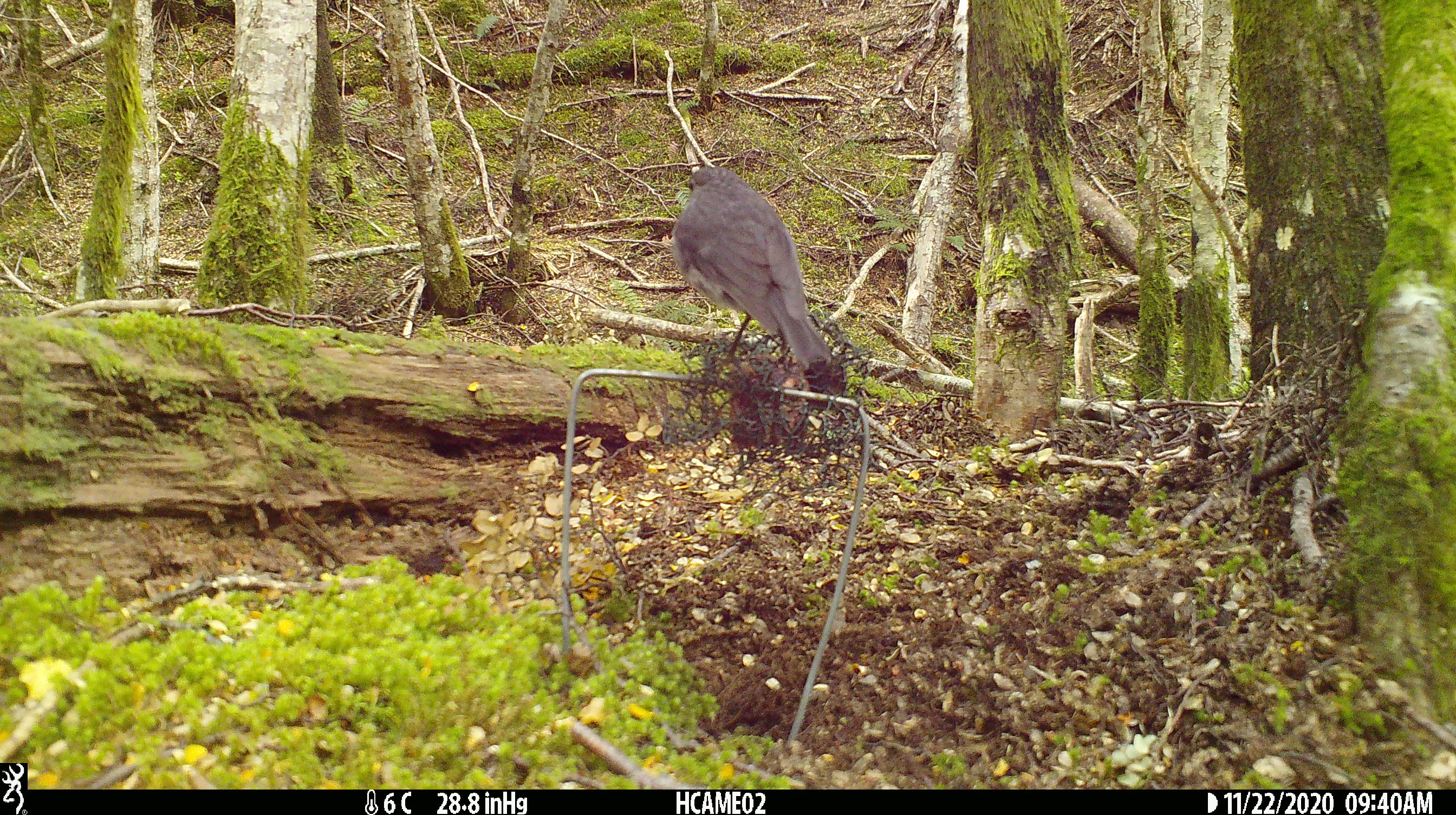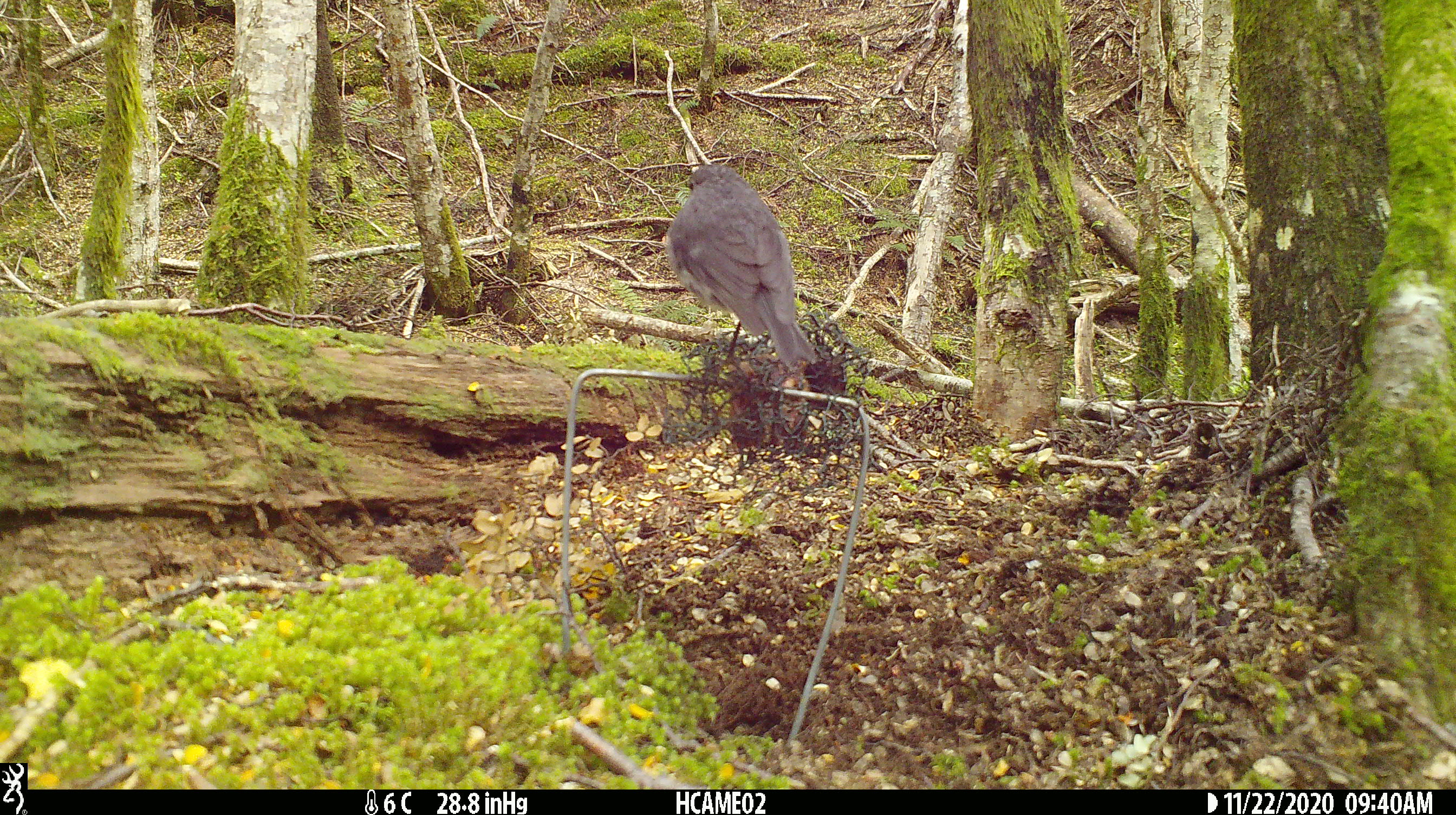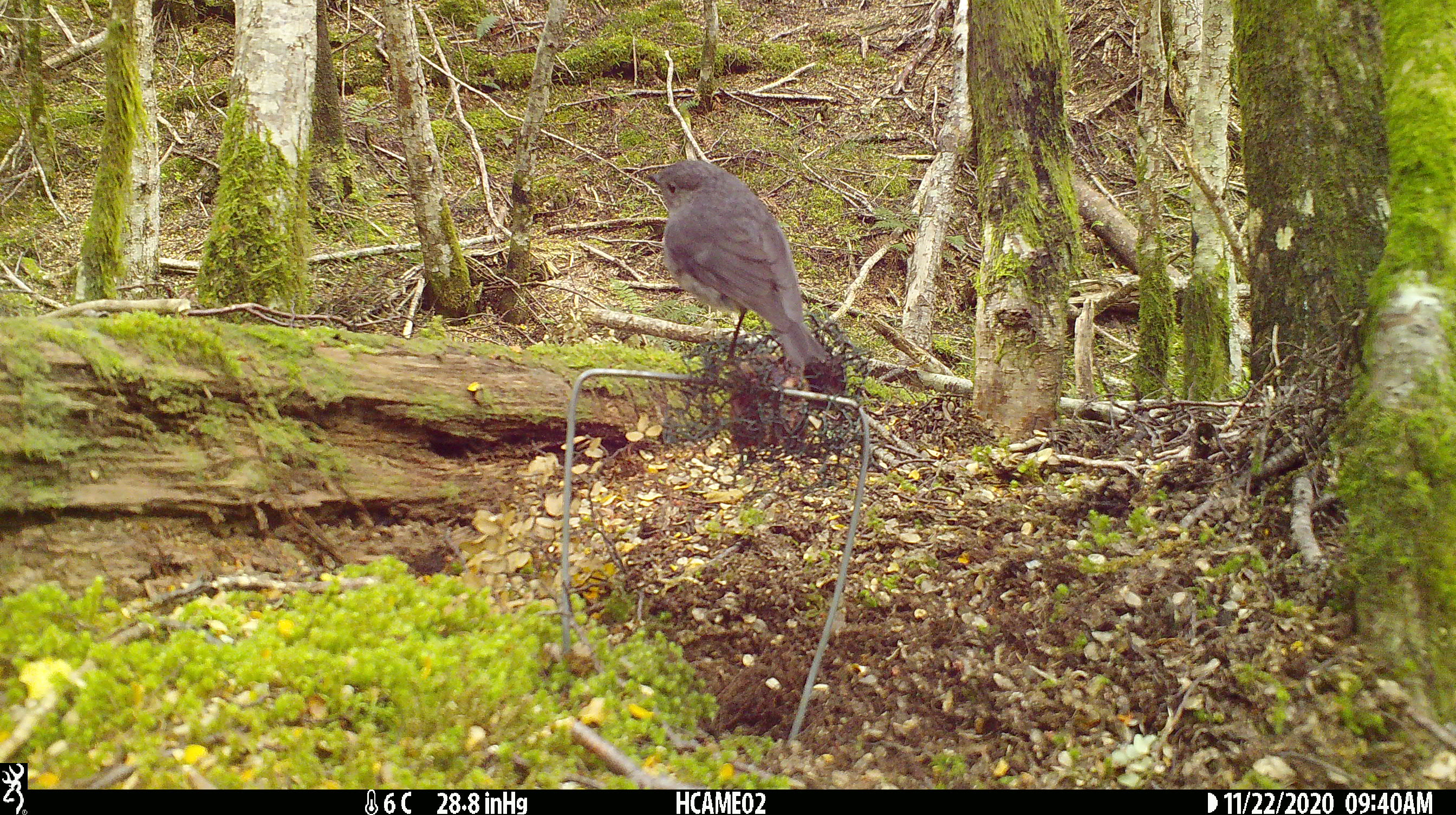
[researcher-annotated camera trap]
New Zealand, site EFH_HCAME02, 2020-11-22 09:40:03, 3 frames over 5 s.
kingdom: Animalia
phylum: Chordata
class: Aves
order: Passeriformes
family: Petroicidae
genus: Petroica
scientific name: Petroica australis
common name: new zealand robin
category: robin